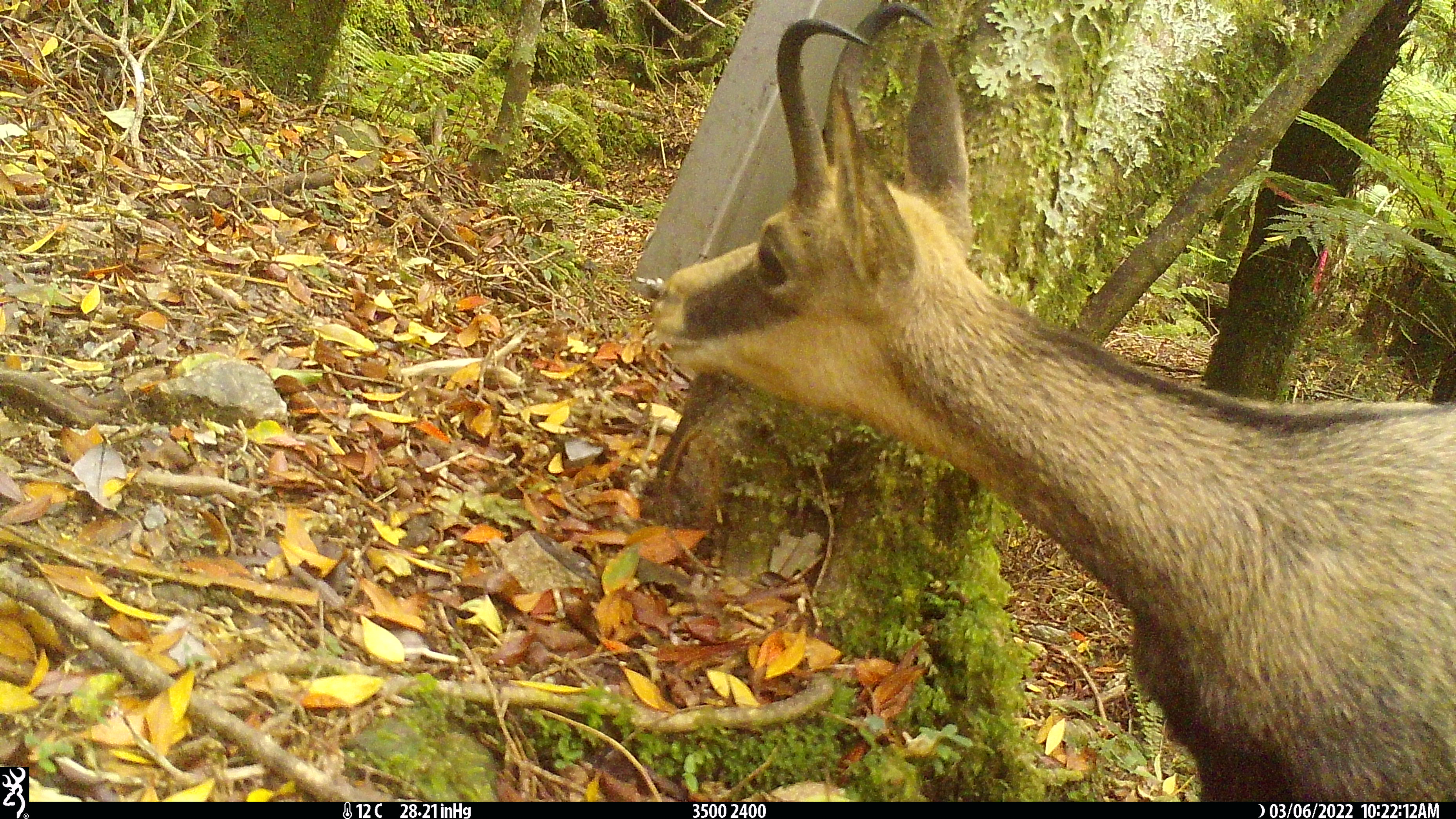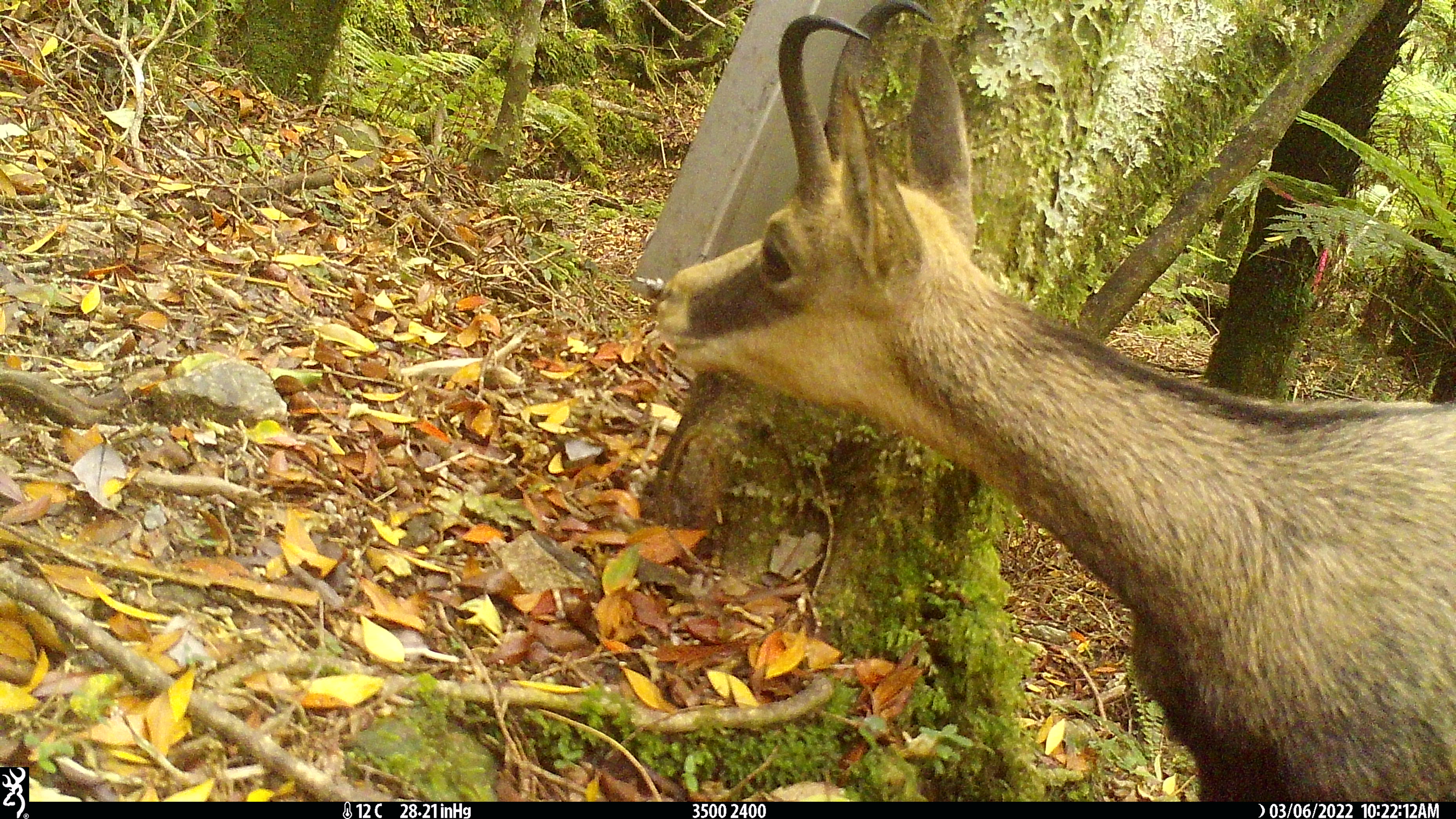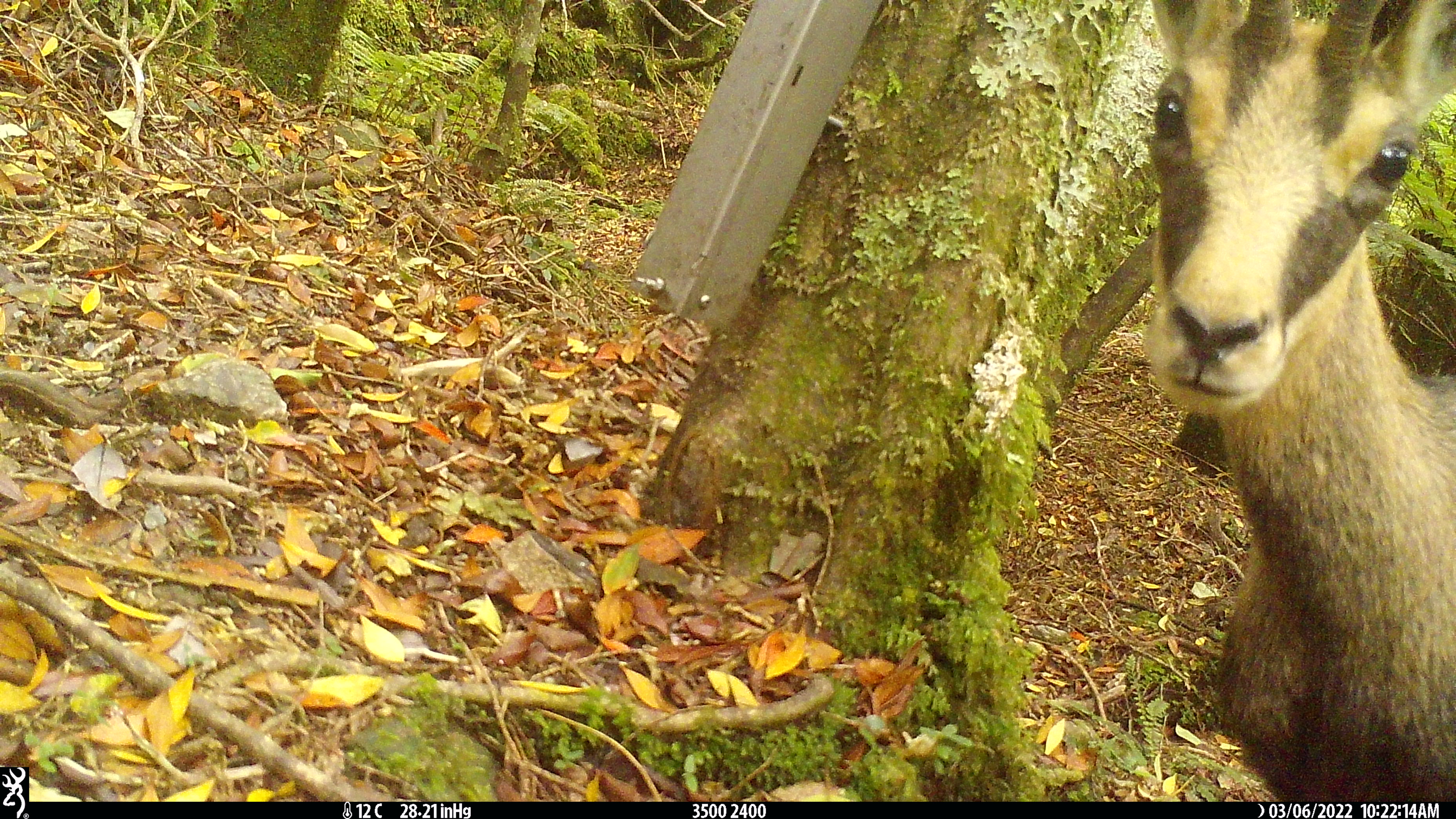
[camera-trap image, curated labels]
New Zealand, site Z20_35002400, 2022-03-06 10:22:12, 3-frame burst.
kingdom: Animalia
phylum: Chordata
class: Mammalia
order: Artiodactyla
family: Bovidae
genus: Rupicapra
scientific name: Rupicapra rupicapra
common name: alpine chamois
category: chamois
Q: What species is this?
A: Chamois (alpine chamois) (Rupicapra rupicapra).